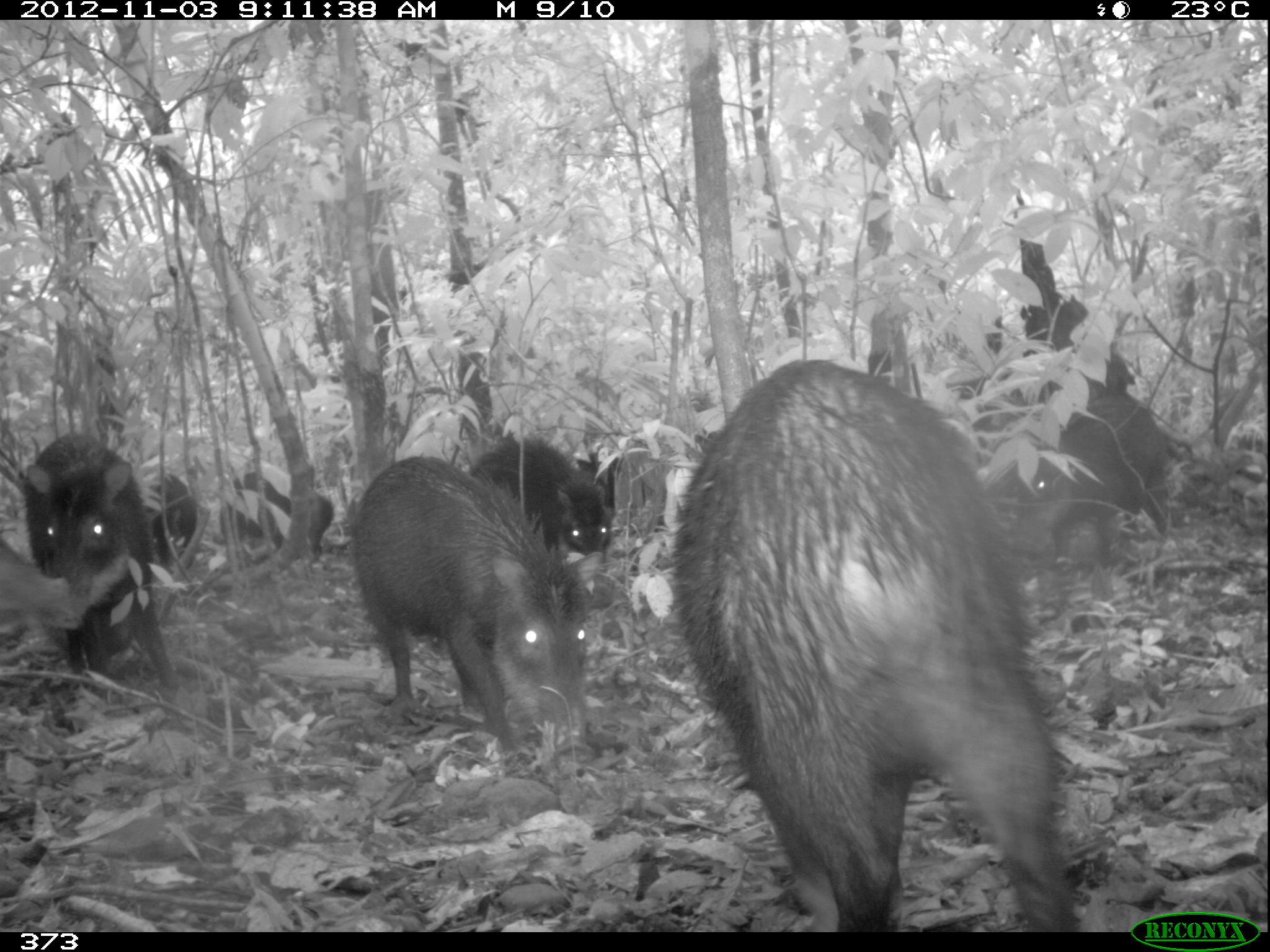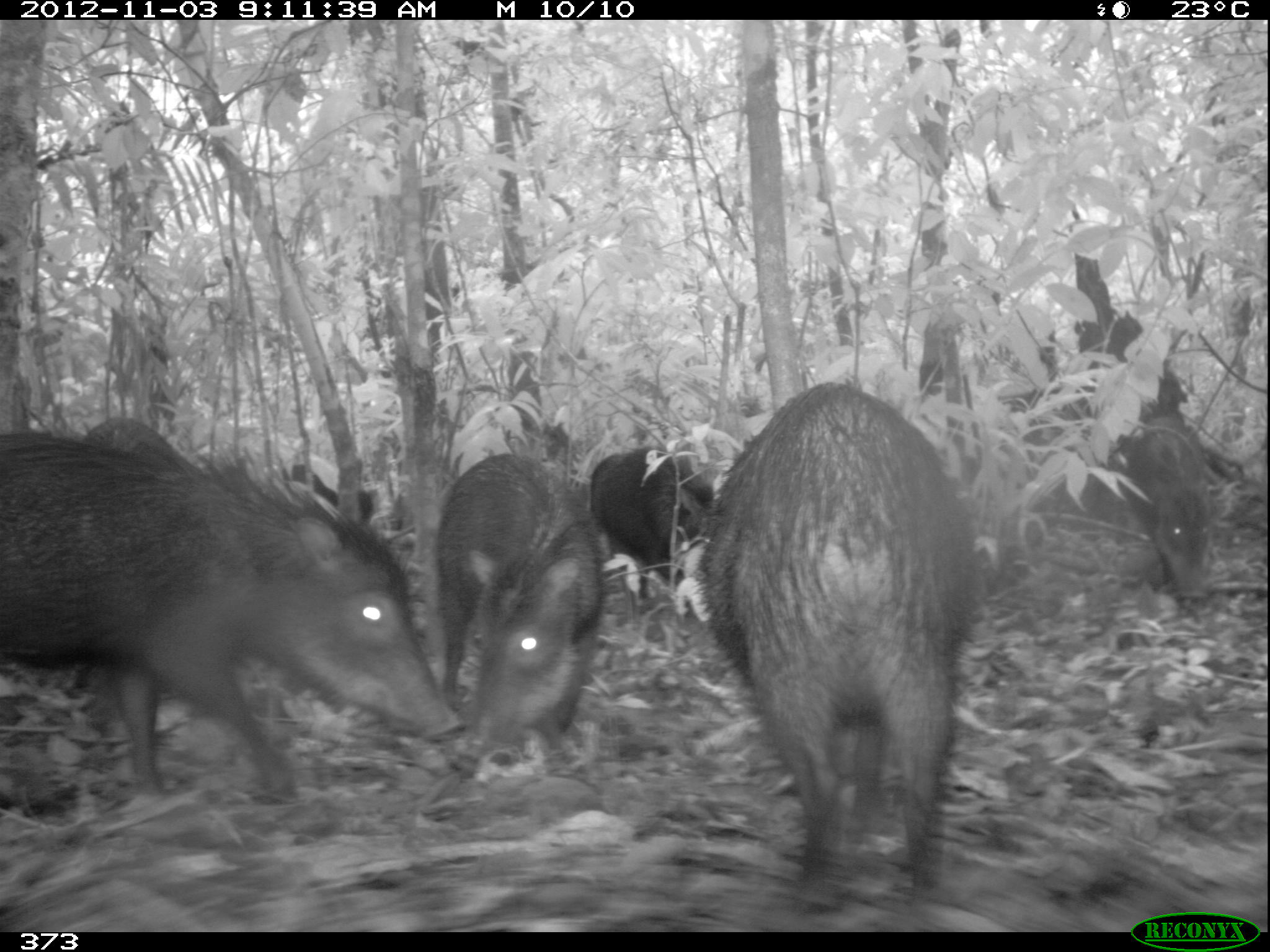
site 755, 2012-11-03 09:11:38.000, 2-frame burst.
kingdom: Animalia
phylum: Chordata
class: Mammalia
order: Artiodactyla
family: Tayassuidae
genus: Tayassu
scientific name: Tayassu pecari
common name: white-lipped peccary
Tayassu pecari (white-lipped peccary).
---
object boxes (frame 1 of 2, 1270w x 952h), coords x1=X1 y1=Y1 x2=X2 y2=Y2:
tayassu pecari: x1=664 y1=353 x2=1084 y2=931; x1=351 y1=458 x2=593 y2=756; x1=17 y1=436 x2=187 y2=694; x1=997 y1=368 x2=1175 y2=558; x1=488 y1=438 x2=611 y2=562; x1=216 y1=462 x2=333 y2=575; x1=1049 y1=499 x2=1122 y2=624; x1=145 y1=472 x2=197 y2=574